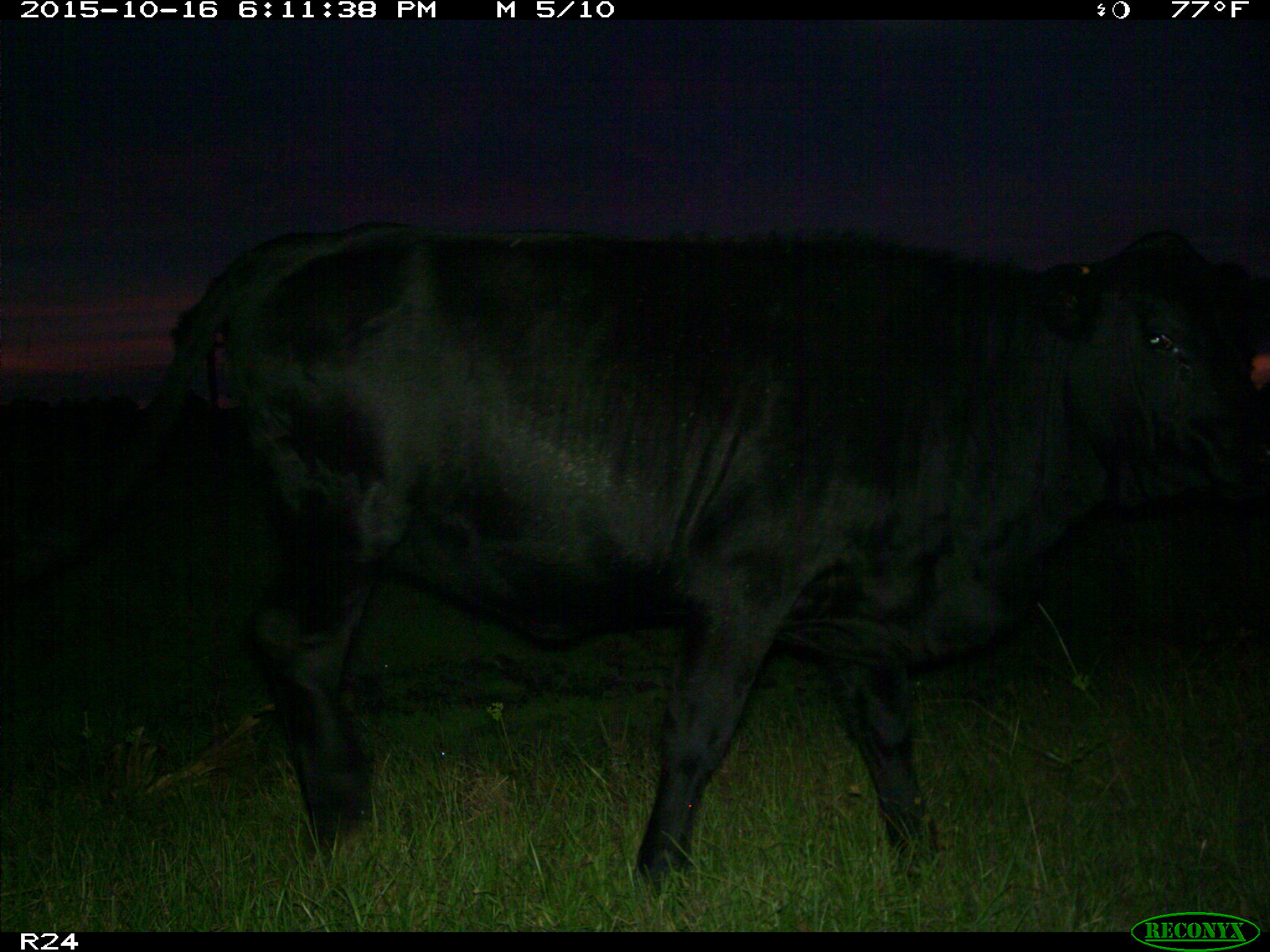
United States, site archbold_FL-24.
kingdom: Animalia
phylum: Chordata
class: Mammalia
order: Artiodactyla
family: Bovidae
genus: Bos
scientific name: Bos taurus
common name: domestic cow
Bos taurus (domestic cow).